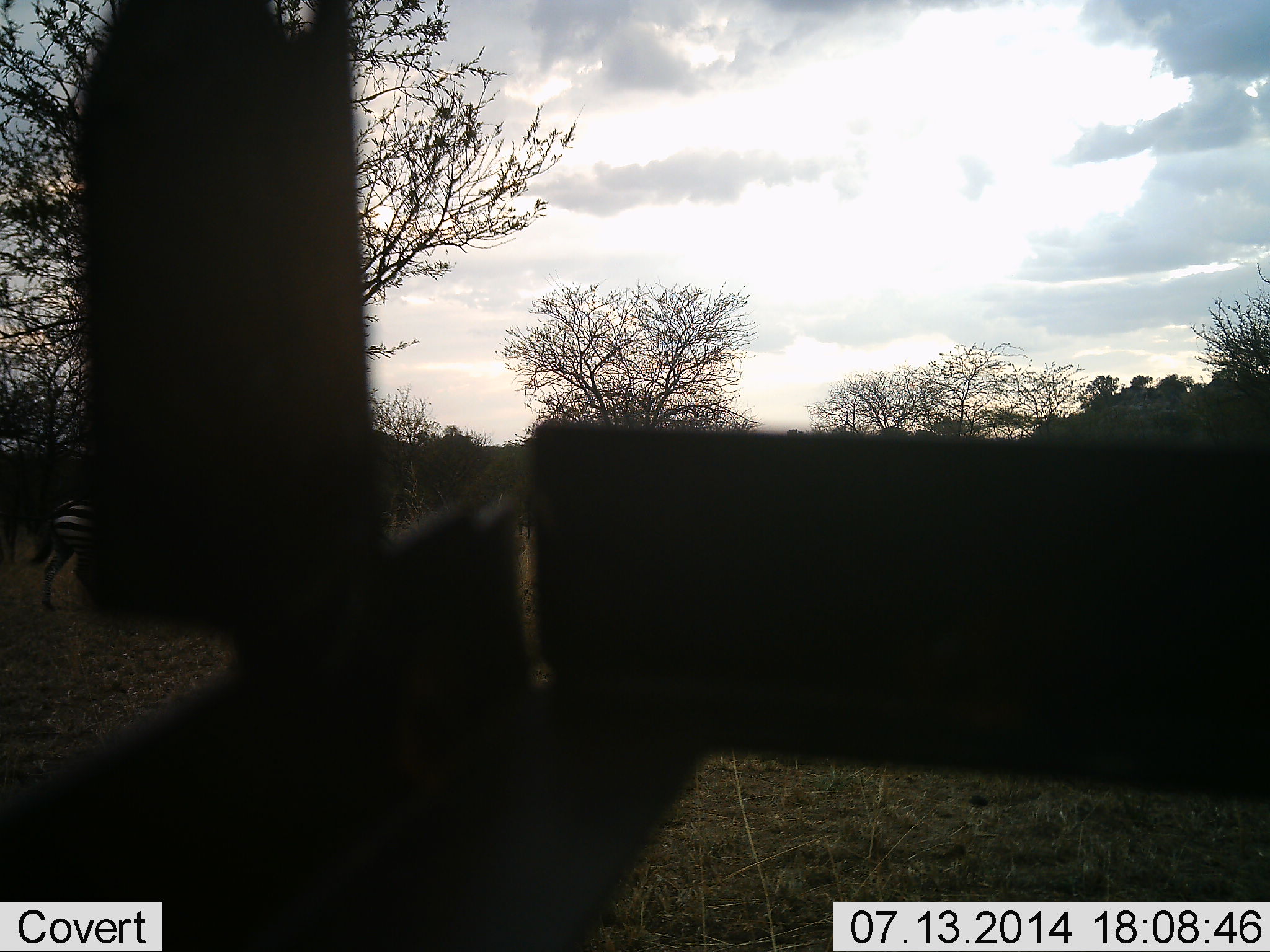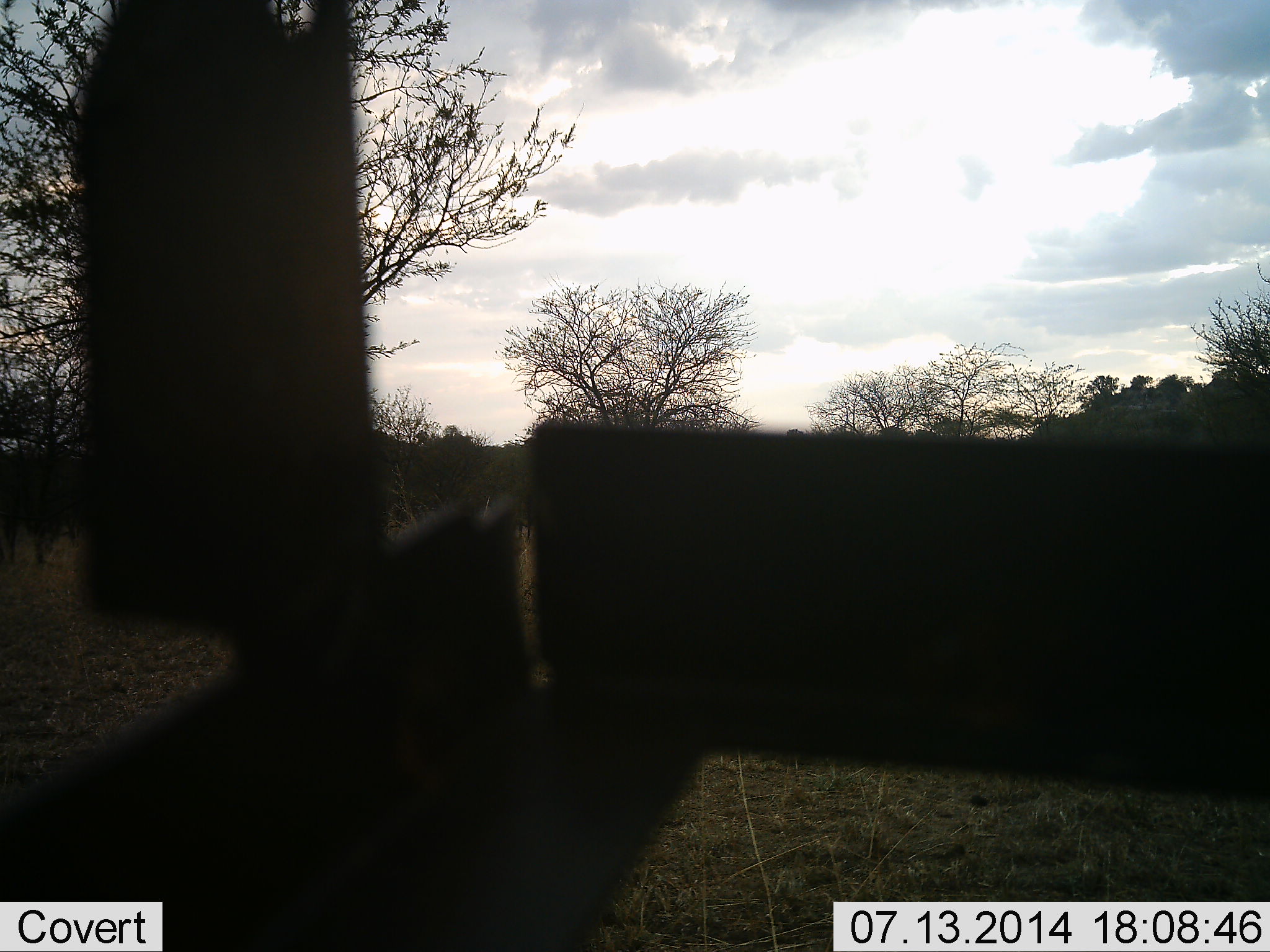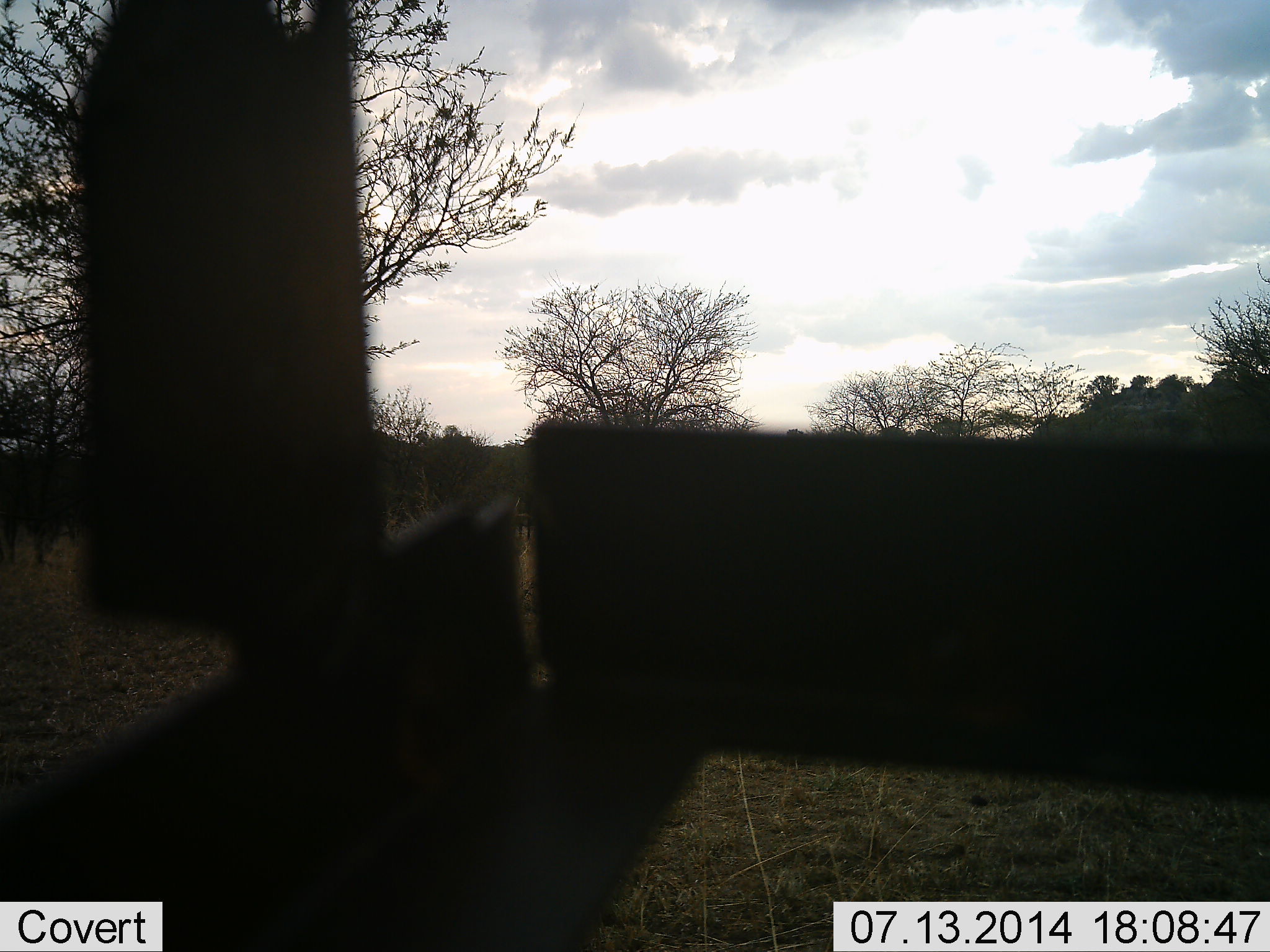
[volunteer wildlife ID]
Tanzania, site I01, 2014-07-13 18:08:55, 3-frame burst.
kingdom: Animalia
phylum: Chordata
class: Mammalia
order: Perissodactyla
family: Equidae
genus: Equus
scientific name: Equus quagga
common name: plains zebra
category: zebra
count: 1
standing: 0%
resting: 0%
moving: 100%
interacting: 0%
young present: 0%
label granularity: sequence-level